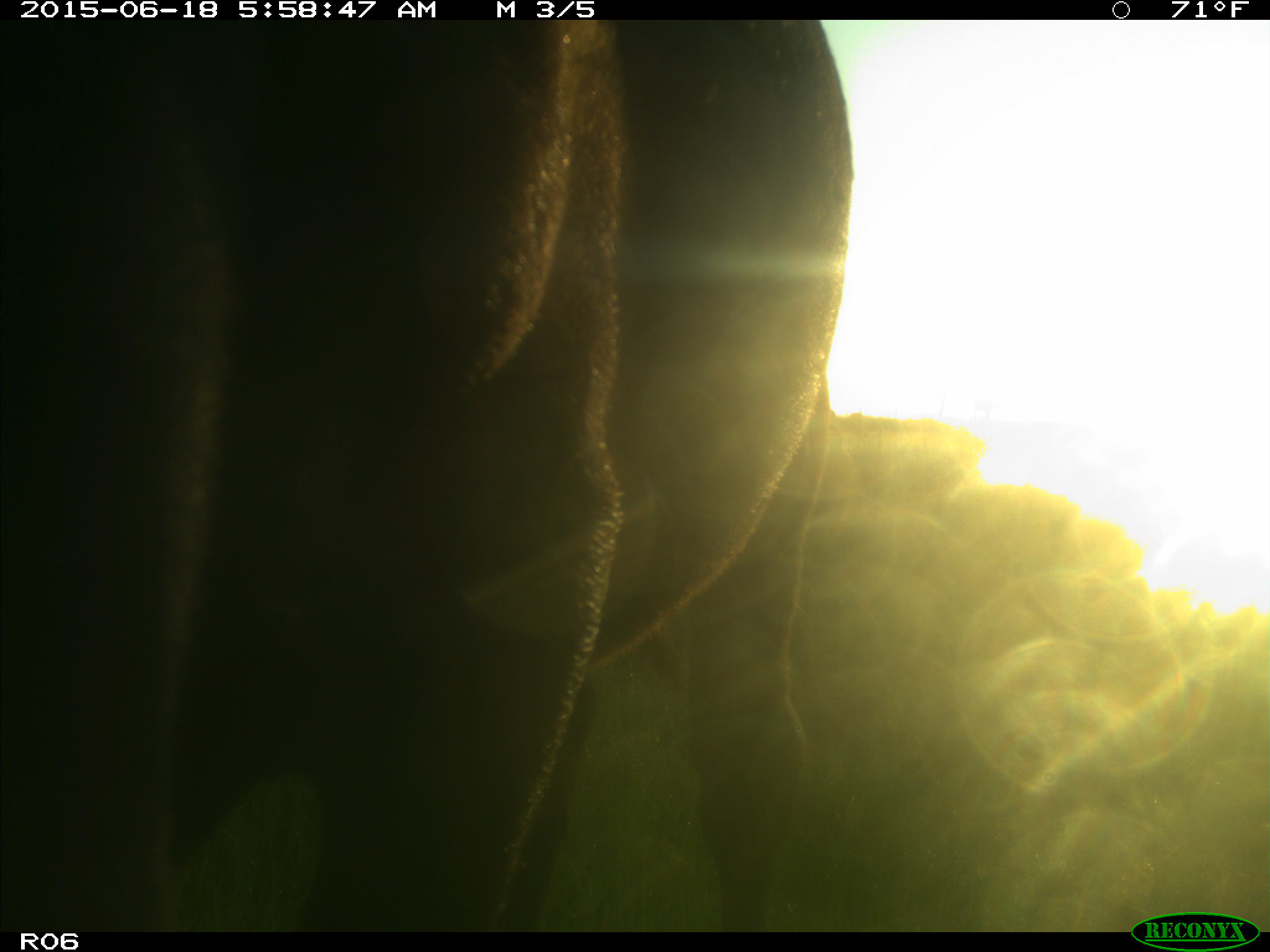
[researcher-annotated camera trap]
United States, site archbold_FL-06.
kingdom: Animalia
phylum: Chordata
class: Mammalia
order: Artiodactyla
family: Bovidae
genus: Bos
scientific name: Bos taurus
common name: domestic cow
Bos taurus (domestic cow).